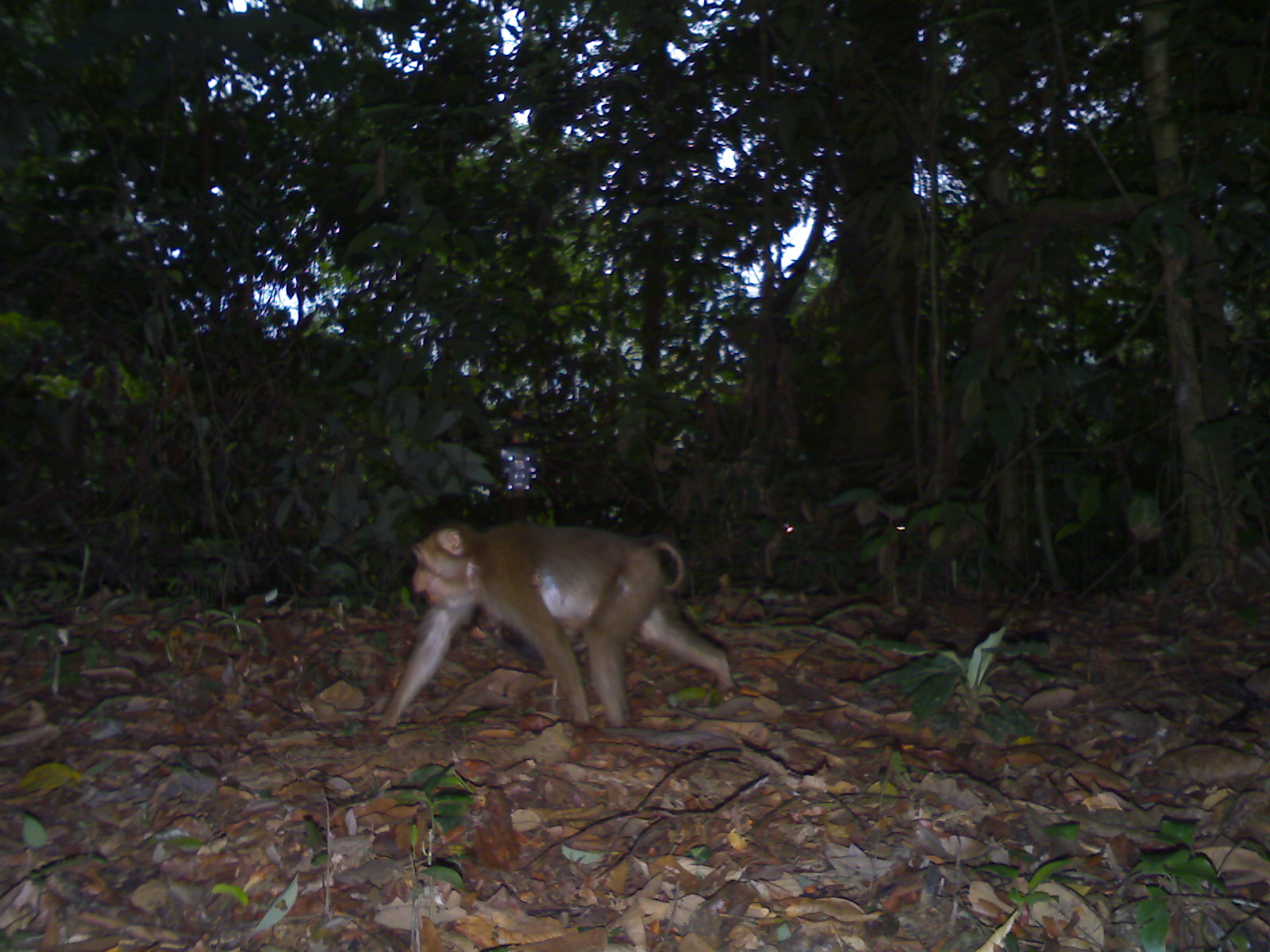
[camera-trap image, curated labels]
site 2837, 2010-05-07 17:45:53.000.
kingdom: Animalia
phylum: Chordata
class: Mammalia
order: Primates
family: Cercopithecidae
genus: Macaca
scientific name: Macaca nemestrina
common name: southern pig-tailed macaque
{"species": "Macaca nemestrina (southern pig-tailed macaque)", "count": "1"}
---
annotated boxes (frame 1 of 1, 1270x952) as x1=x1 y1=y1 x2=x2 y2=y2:
macaca nemestrina: x1=374 y1=518 x2=733 y2=729